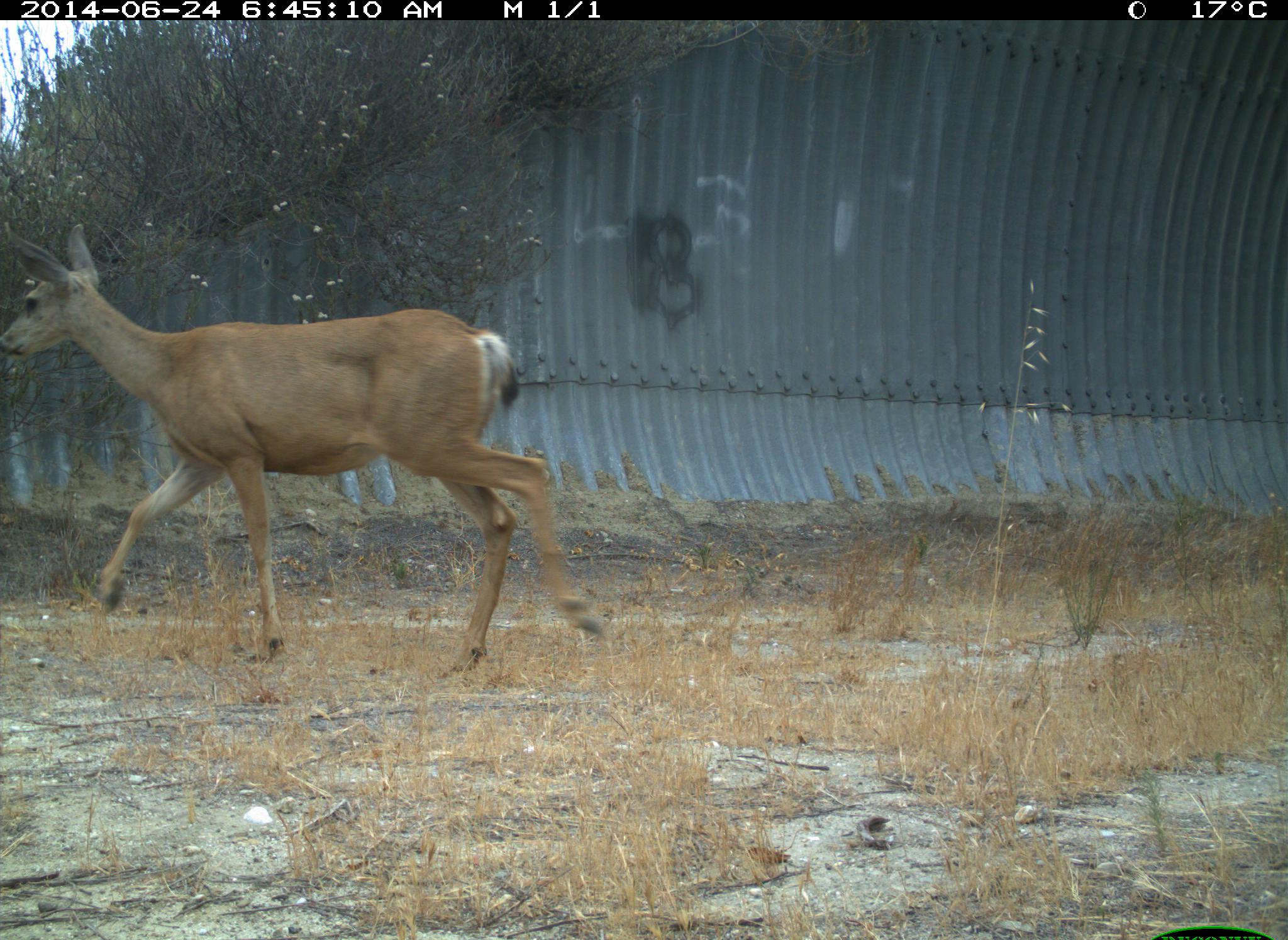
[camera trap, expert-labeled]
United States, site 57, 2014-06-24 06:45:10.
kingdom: Animalia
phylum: Chordata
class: Mammalia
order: Artiodactyla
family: Cervidae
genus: Odocoileus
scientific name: Odocoileus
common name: deer